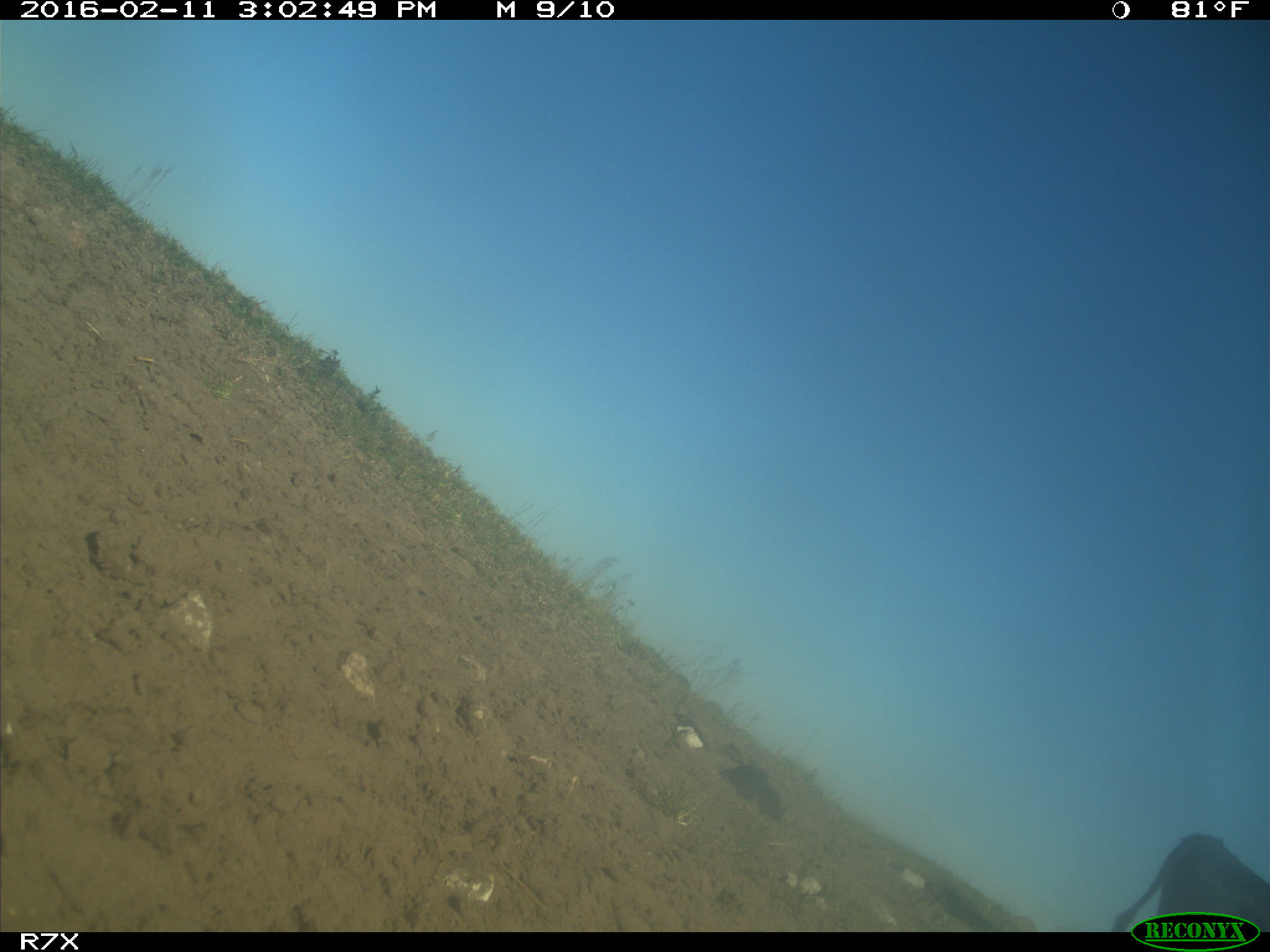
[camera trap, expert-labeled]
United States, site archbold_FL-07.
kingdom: Animalia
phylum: Chordata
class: Mammalia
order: Artiodactyla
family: Bovidae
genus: Bos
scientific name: Bos taurus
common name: domestic cow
Bos taurus (domestic cow).